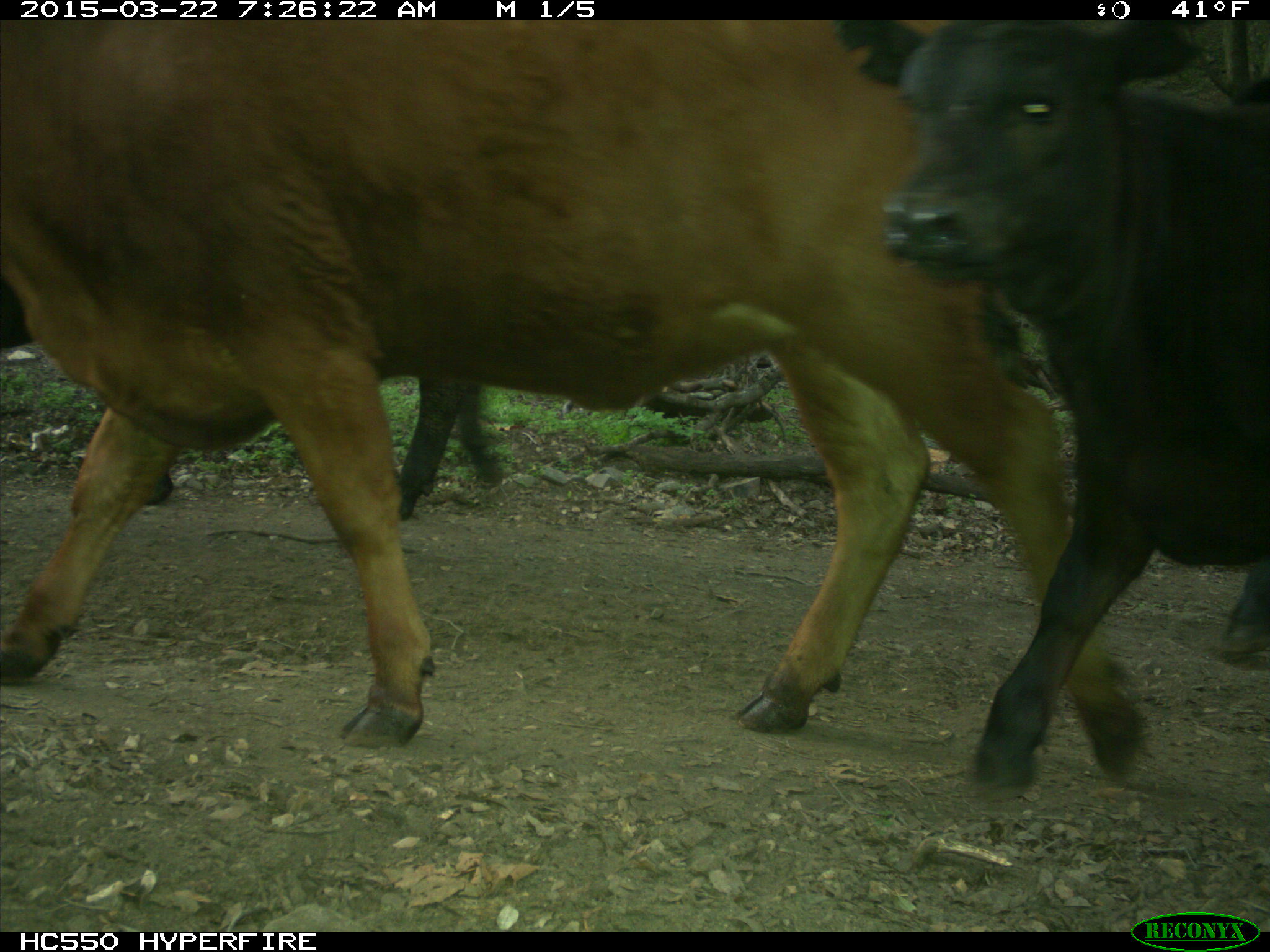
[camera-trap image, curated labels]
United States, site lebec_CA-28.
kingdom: Animalia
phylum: Chordata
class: Mammalia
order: Artiodactyla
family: Bovidae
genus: Bos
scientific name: Bos taurus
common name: domestic cow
Bos taurus (domestic cow).